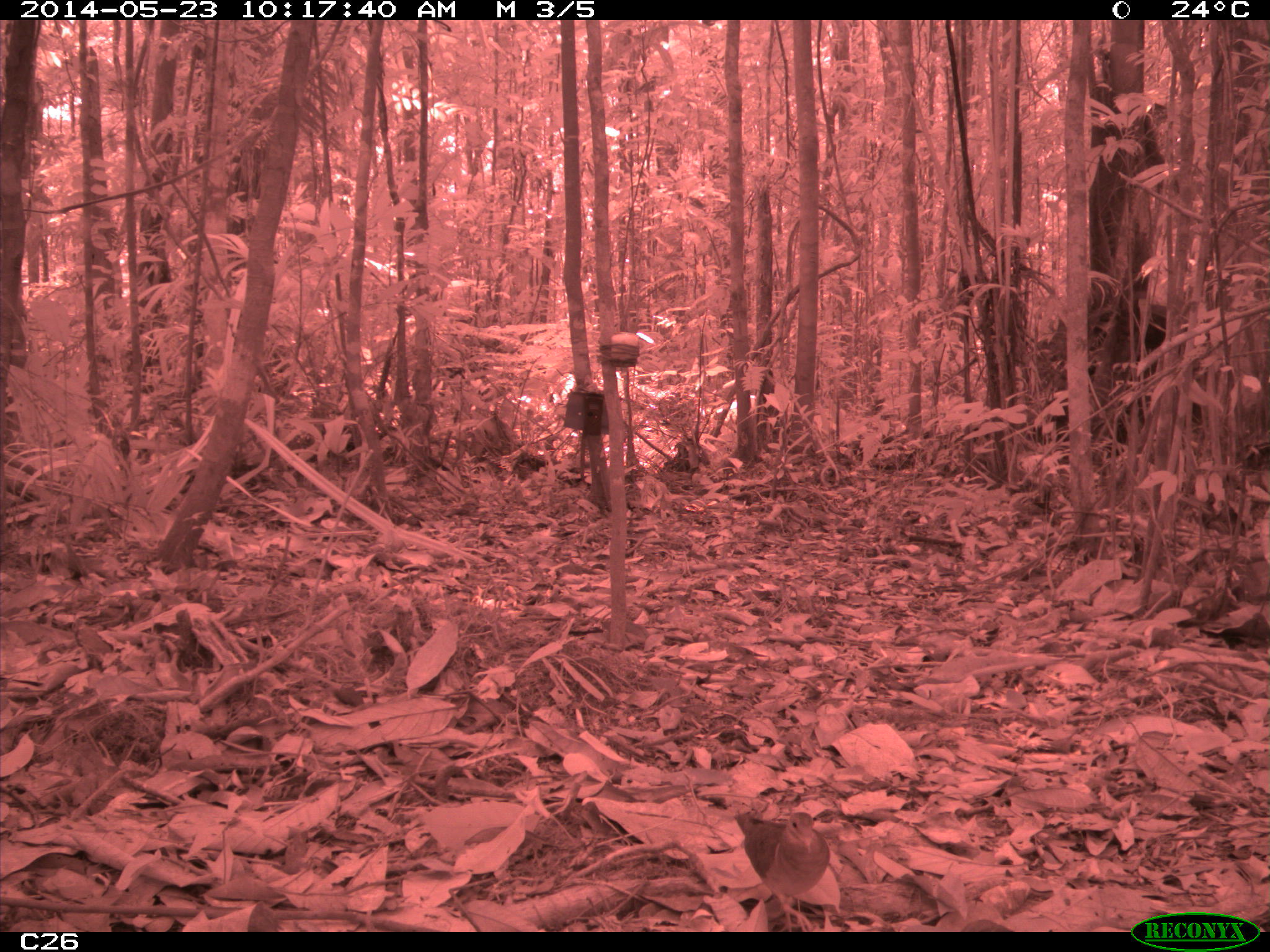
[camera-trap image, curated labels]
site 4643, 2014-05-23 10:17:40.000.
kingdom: Animalia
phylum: Chordata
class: Aves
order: Columbiformes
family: Columbidae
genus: Geotrygon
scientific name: Geotrygon montana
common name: ruddy quail-dove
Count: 1.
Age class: adult.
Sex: male.